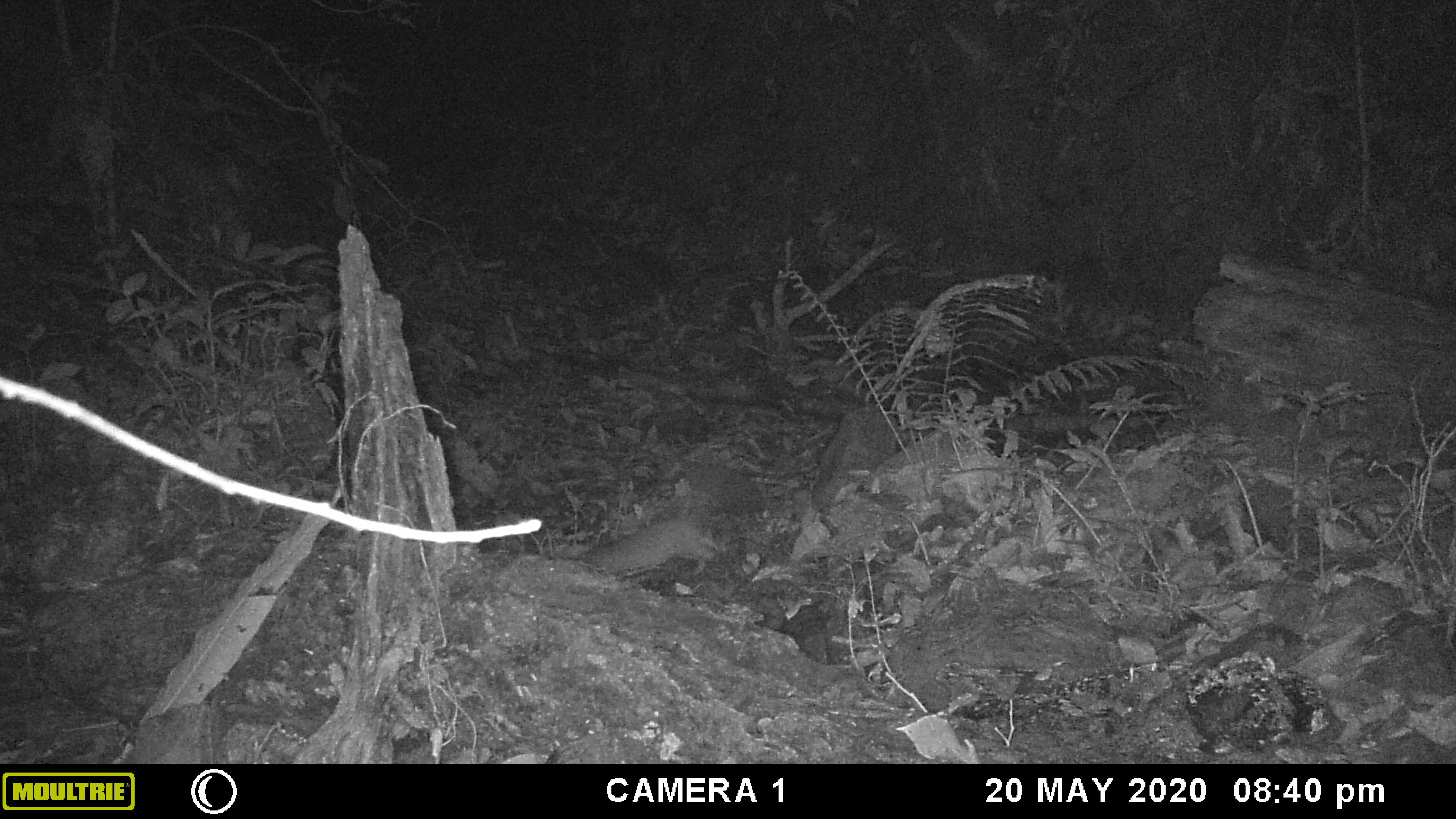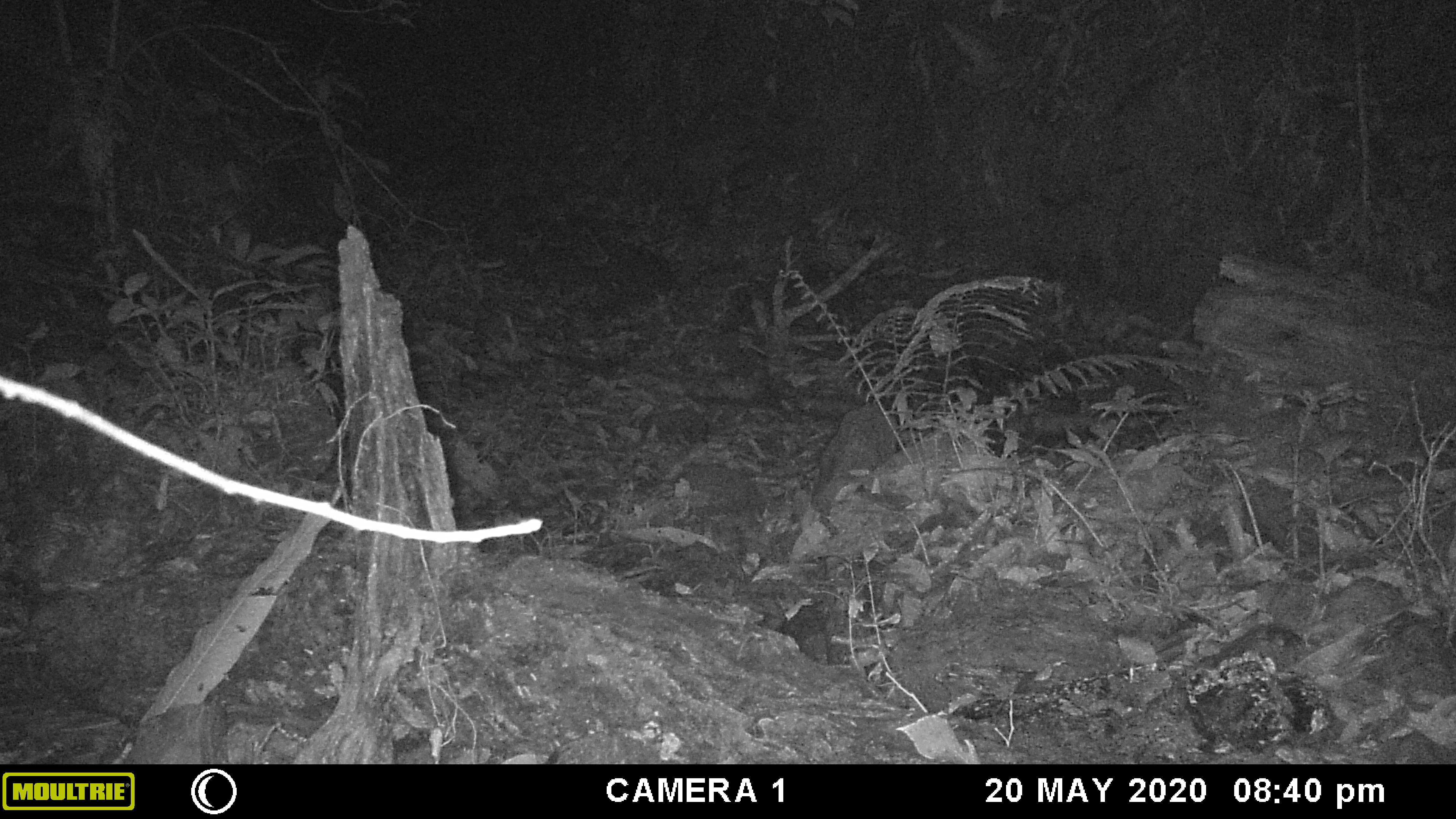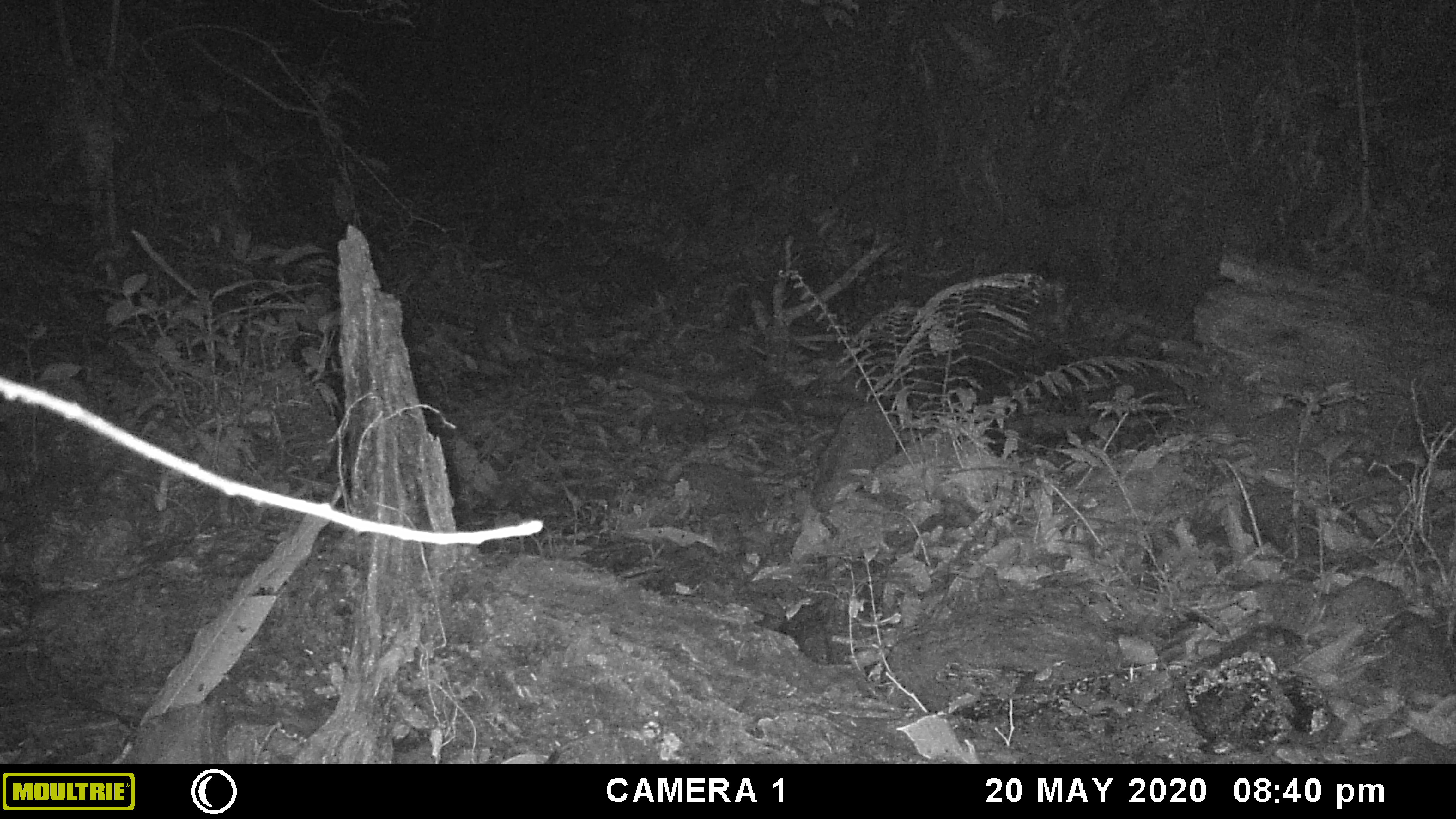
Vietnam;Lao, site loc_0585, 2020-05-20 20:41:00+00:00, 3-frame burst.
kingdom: Animalia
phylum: Chordata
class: Mammalia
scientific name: Mammalia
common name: mammal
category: unidentified small mammal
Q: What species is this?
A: Unidentified small mammal (mammal) (Mammalia).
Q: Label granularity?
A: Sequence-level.